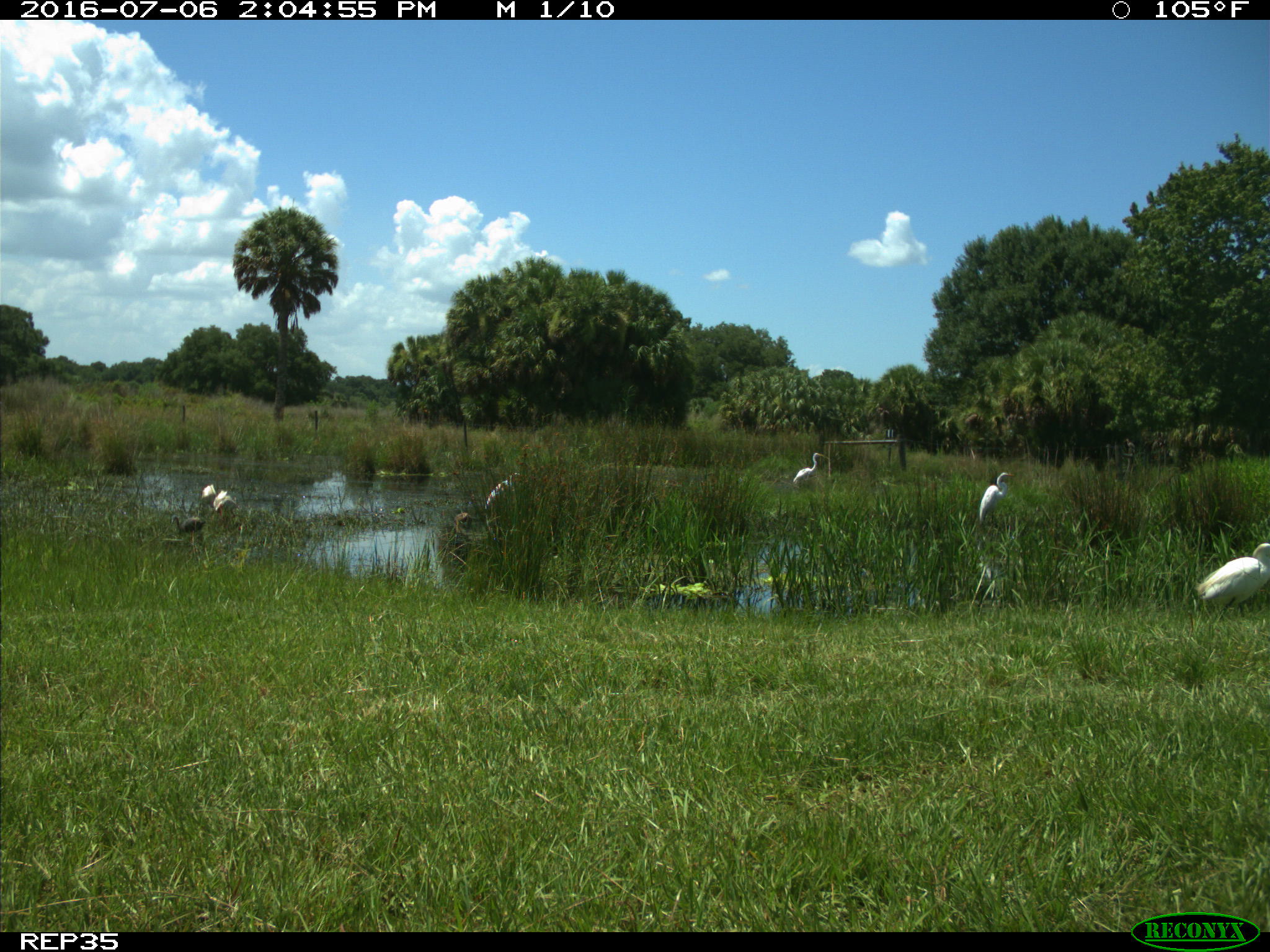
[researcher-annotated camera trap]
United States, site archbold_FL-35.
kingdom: Animalia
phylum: Chordata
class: Aves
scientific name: Aves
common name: birds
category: unidentified bird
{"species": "unidentified bird (birds) (Aves)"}